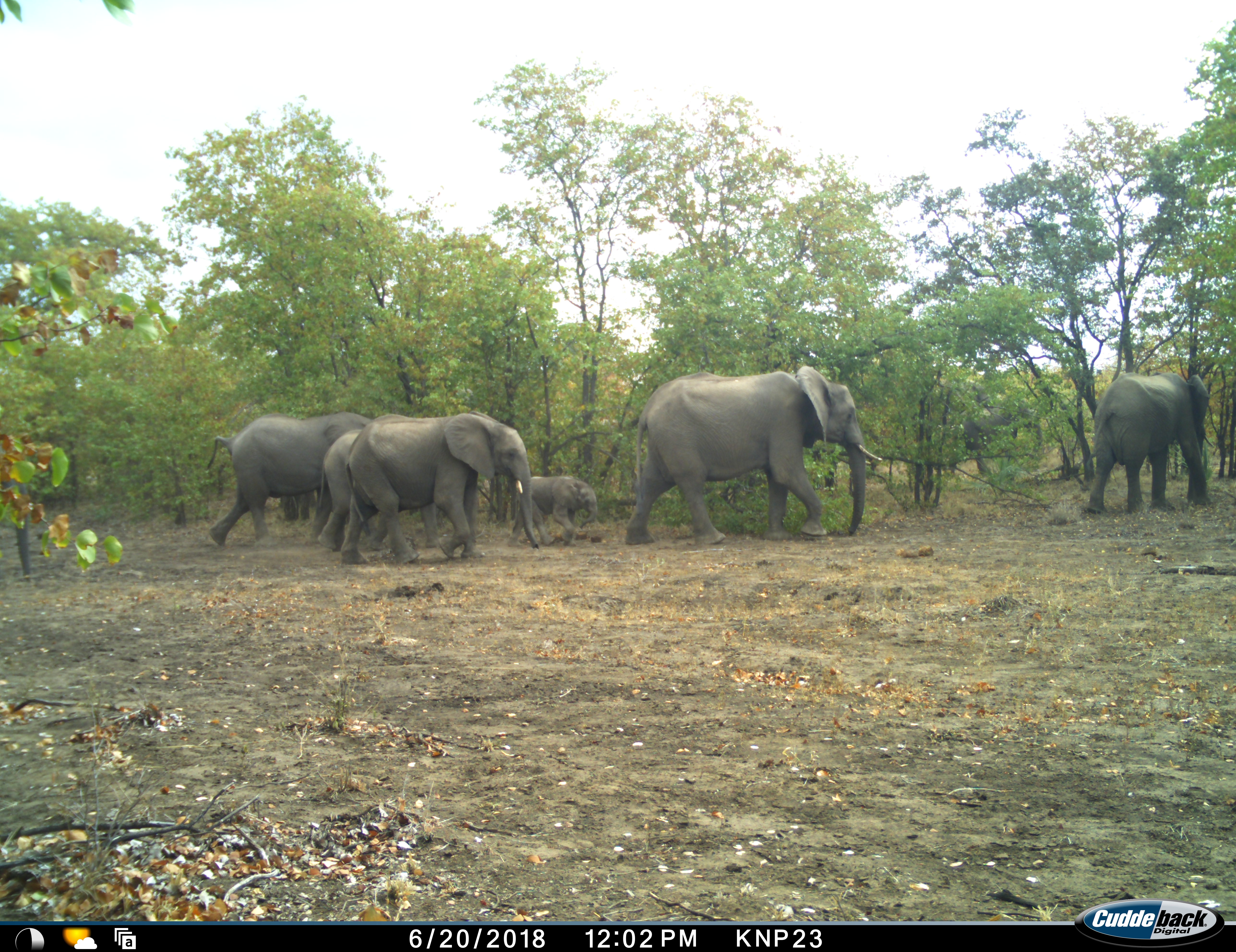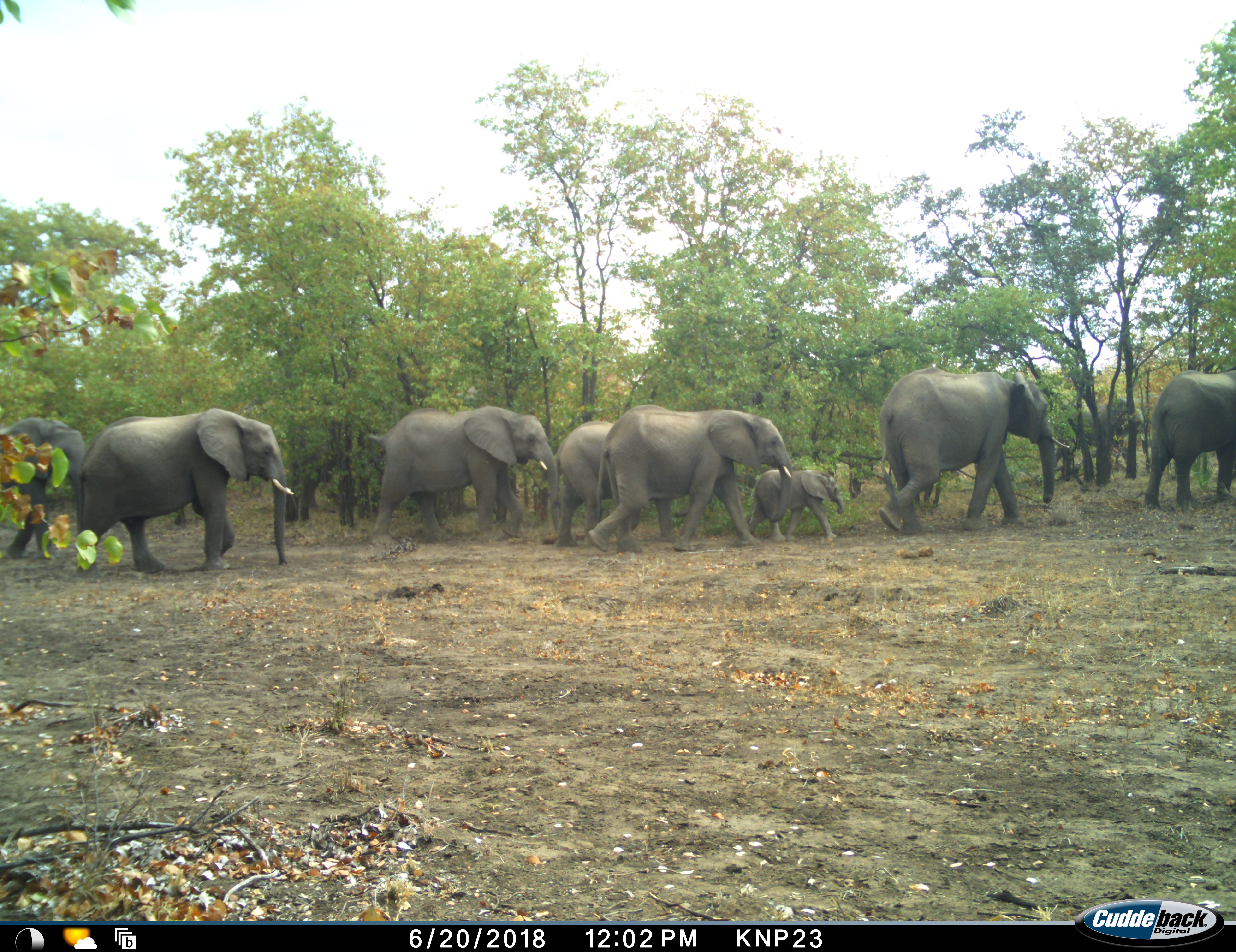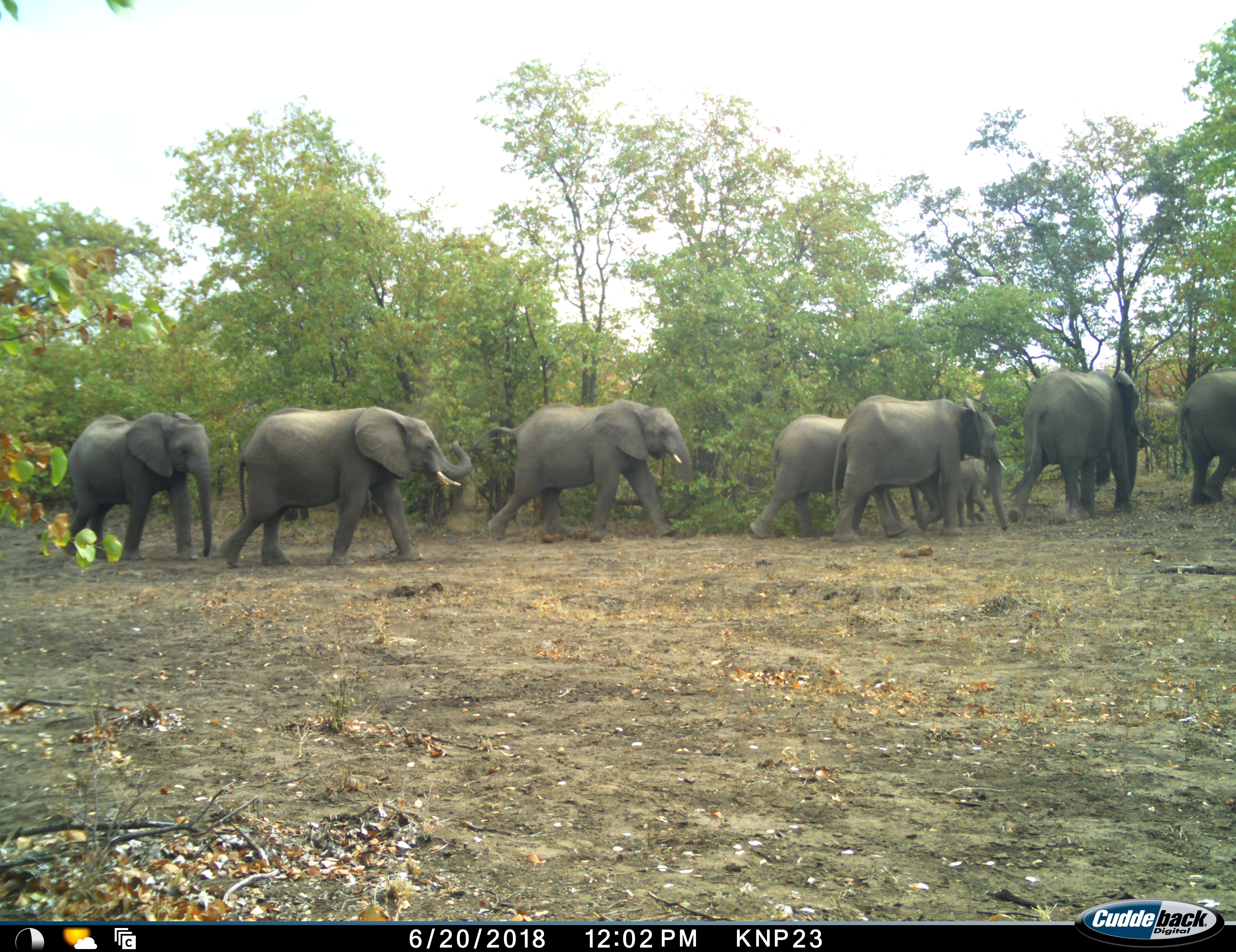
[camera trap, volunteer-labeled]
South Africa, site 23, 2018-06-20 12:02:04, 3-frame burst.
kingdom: Animalia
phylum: Chordata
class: Mammalia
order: Proboscidea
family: Elephantidae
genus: Loxodonta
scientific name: Loxodonta africana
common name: african bush elephant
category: elephant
Elephant (african bush elephant) (Loxodonta africana), count 9. Behavior (volunteer vote fractions): standing 0%, resting 0%, moving 100%, interacting 0%. Young present (vote fraction): 100%. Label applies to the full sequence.